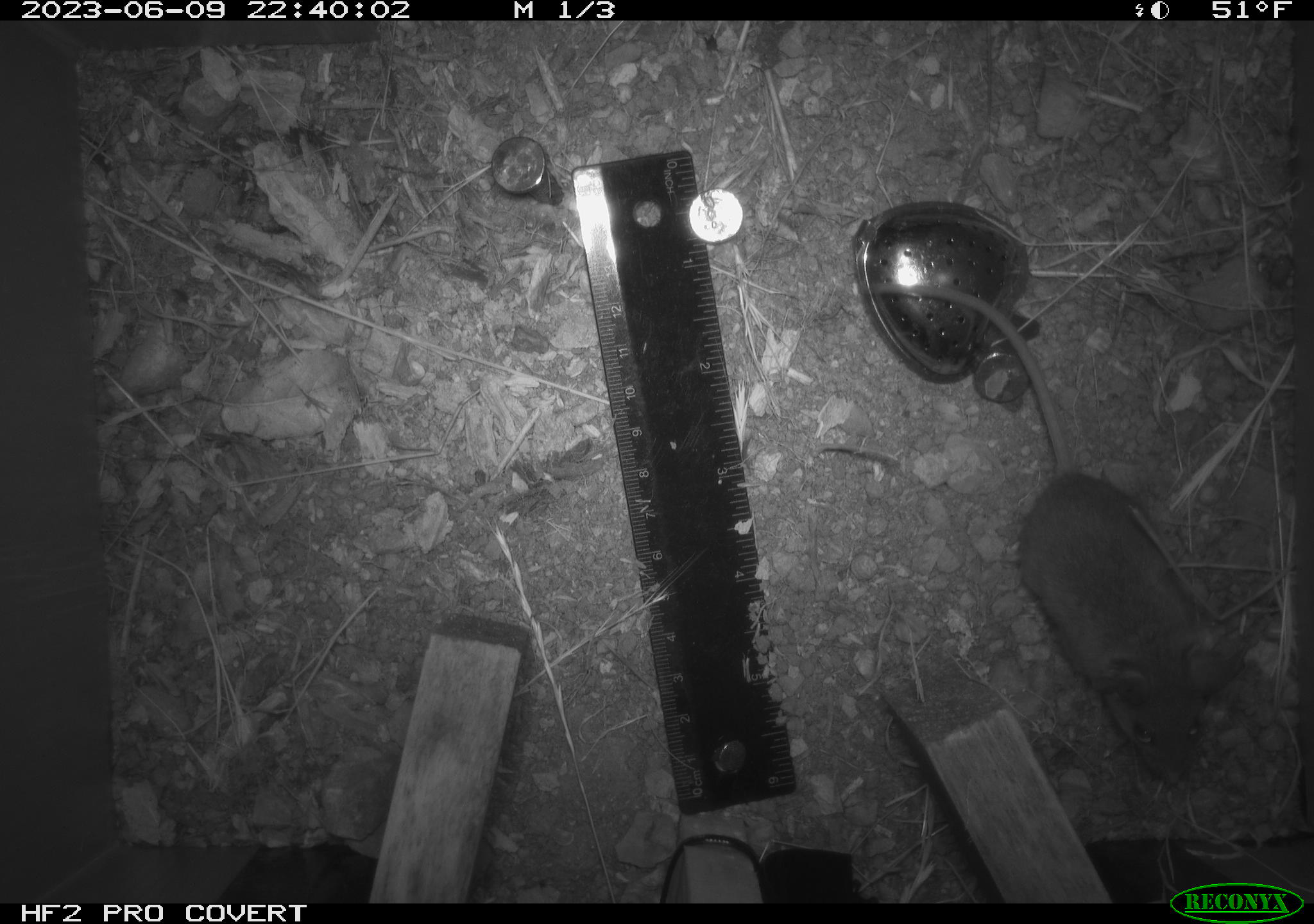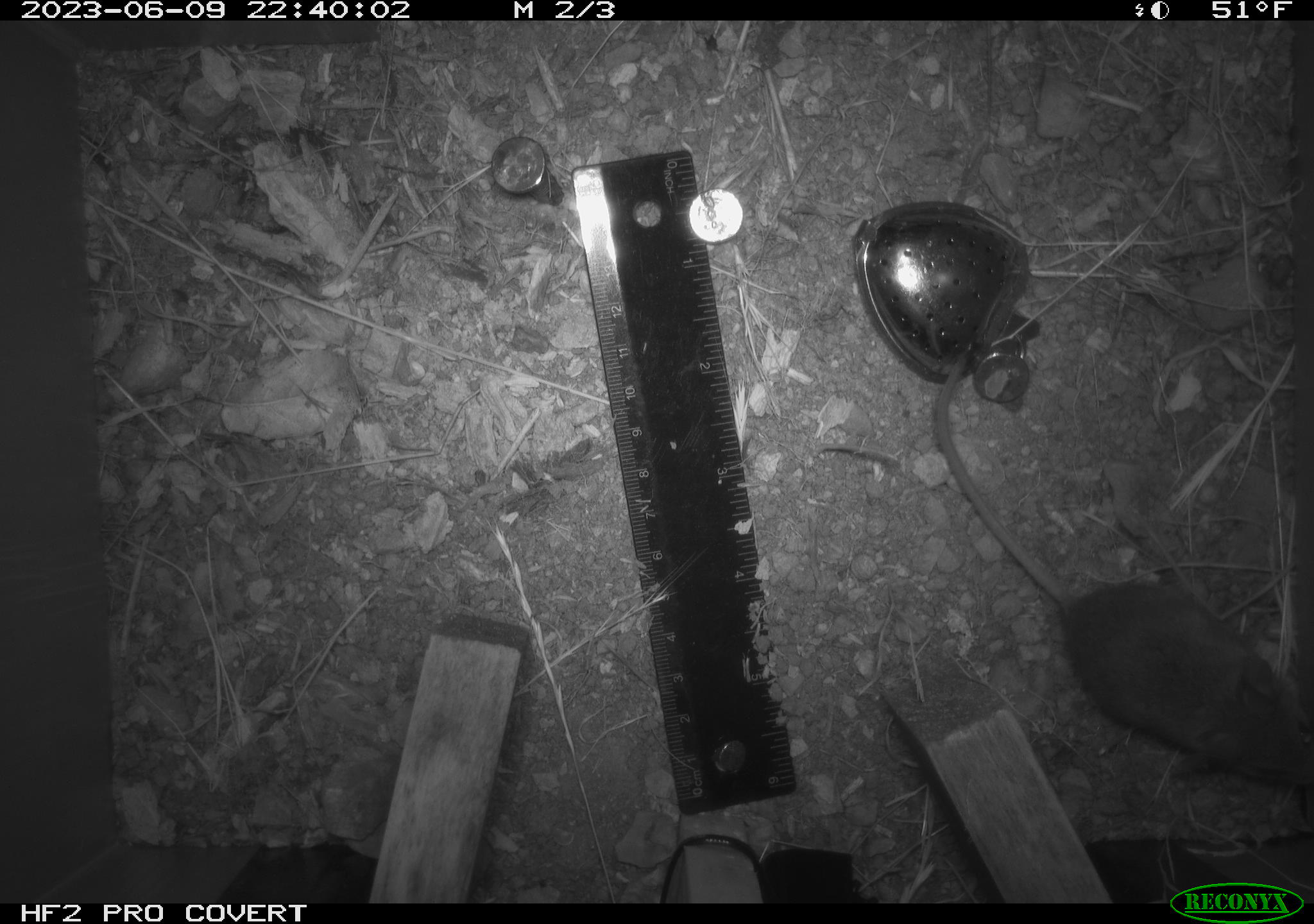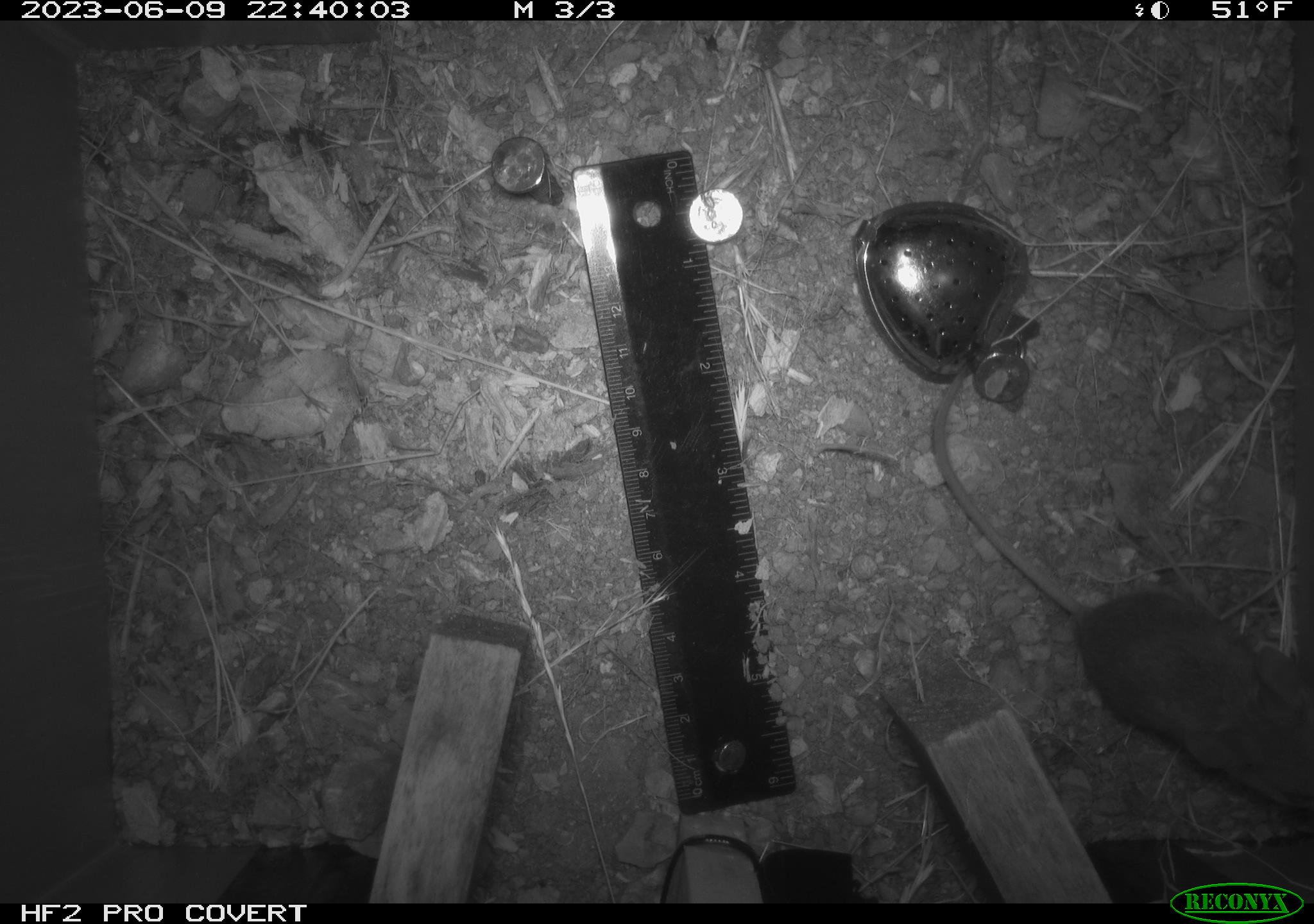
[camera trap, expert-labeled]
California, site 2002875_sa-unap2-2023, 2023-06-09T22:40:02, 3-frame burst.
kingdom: Animalia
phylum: Chordata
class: Mammalia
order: Rodentia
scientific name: Rodentia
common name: mouse species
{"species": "mouse species (Rodentia)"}